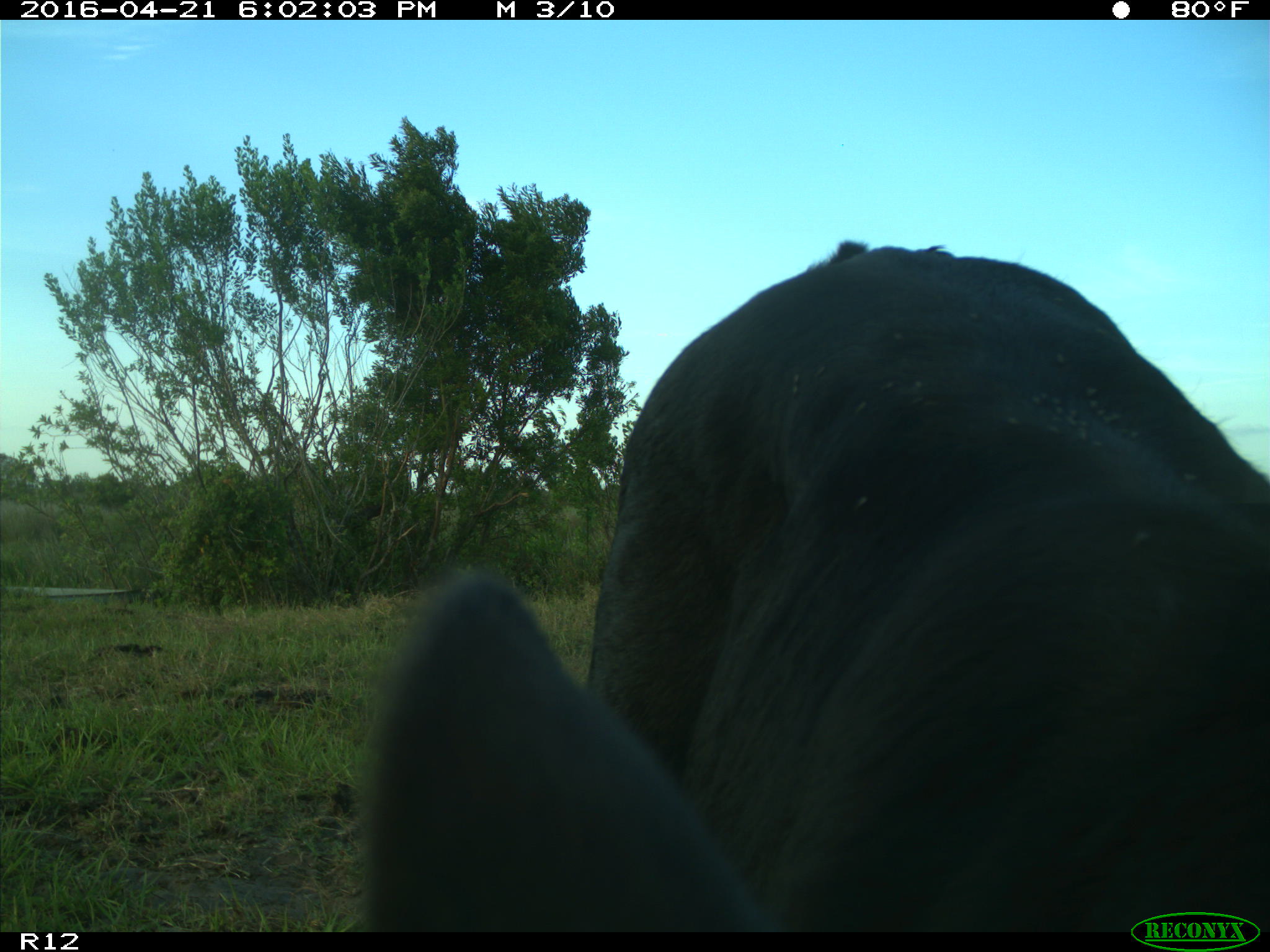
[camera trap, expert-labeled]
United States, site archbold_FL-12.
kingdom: Animalia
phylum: Chordata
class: Mammalia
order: Artiodactyla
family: Bovidae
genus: Bos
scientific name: Bos taurus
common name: domestic cow